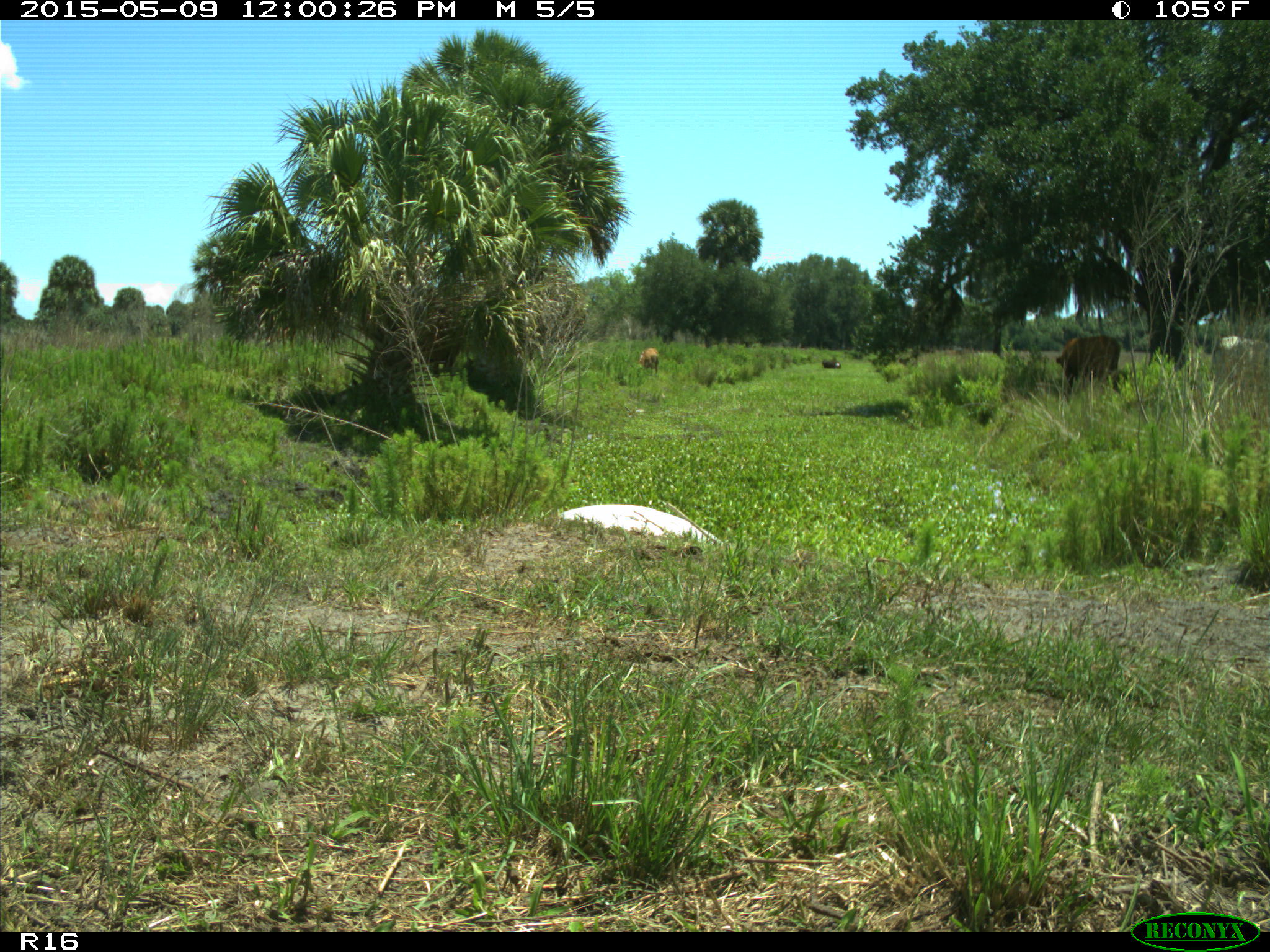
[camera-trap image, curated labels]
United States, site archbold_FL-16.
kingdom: Animalia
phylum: Chordata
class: Mammalia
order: Artiodactyla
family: Bovidae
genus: Bos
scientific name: Bos taurus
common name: domestic cow